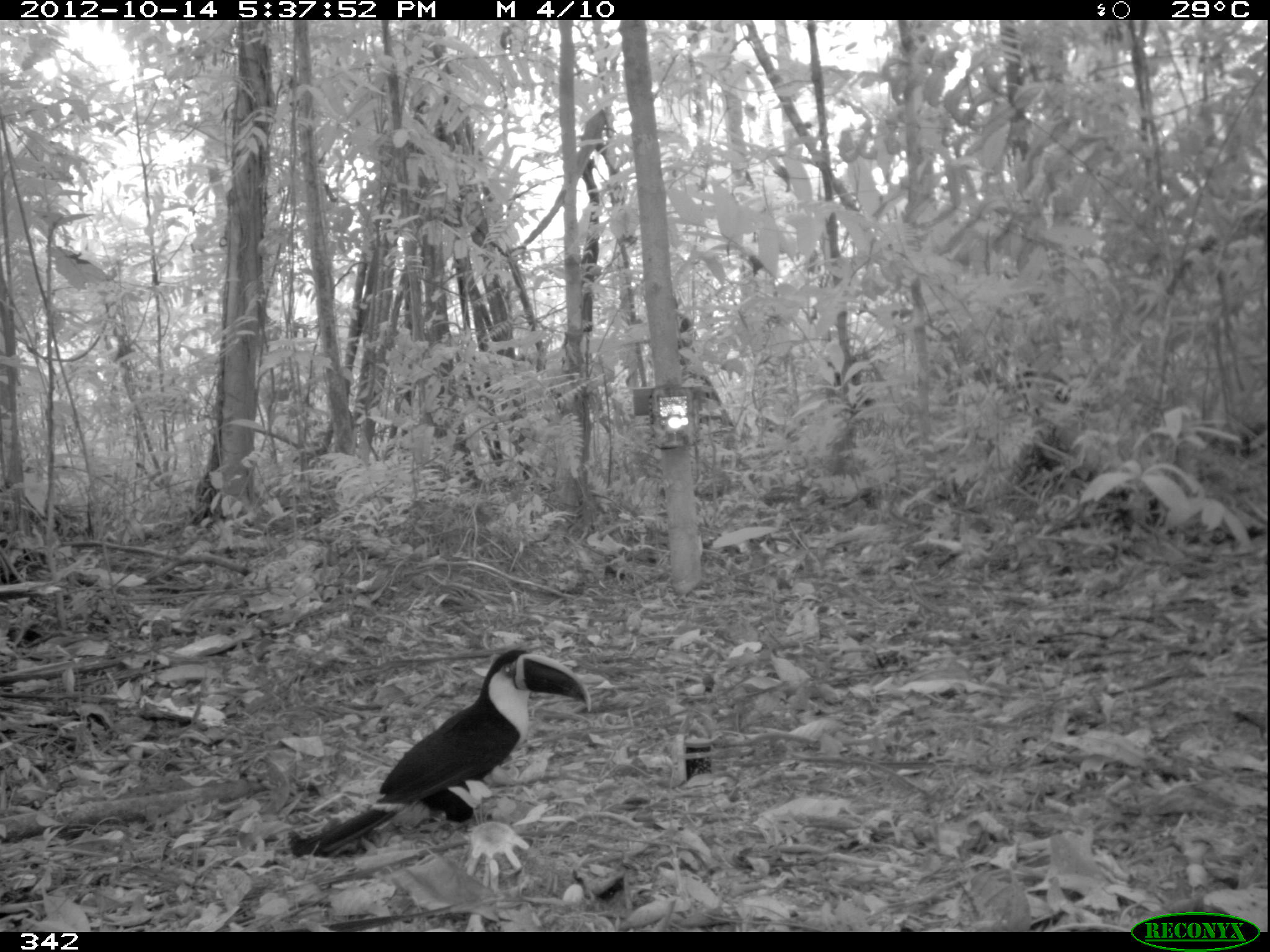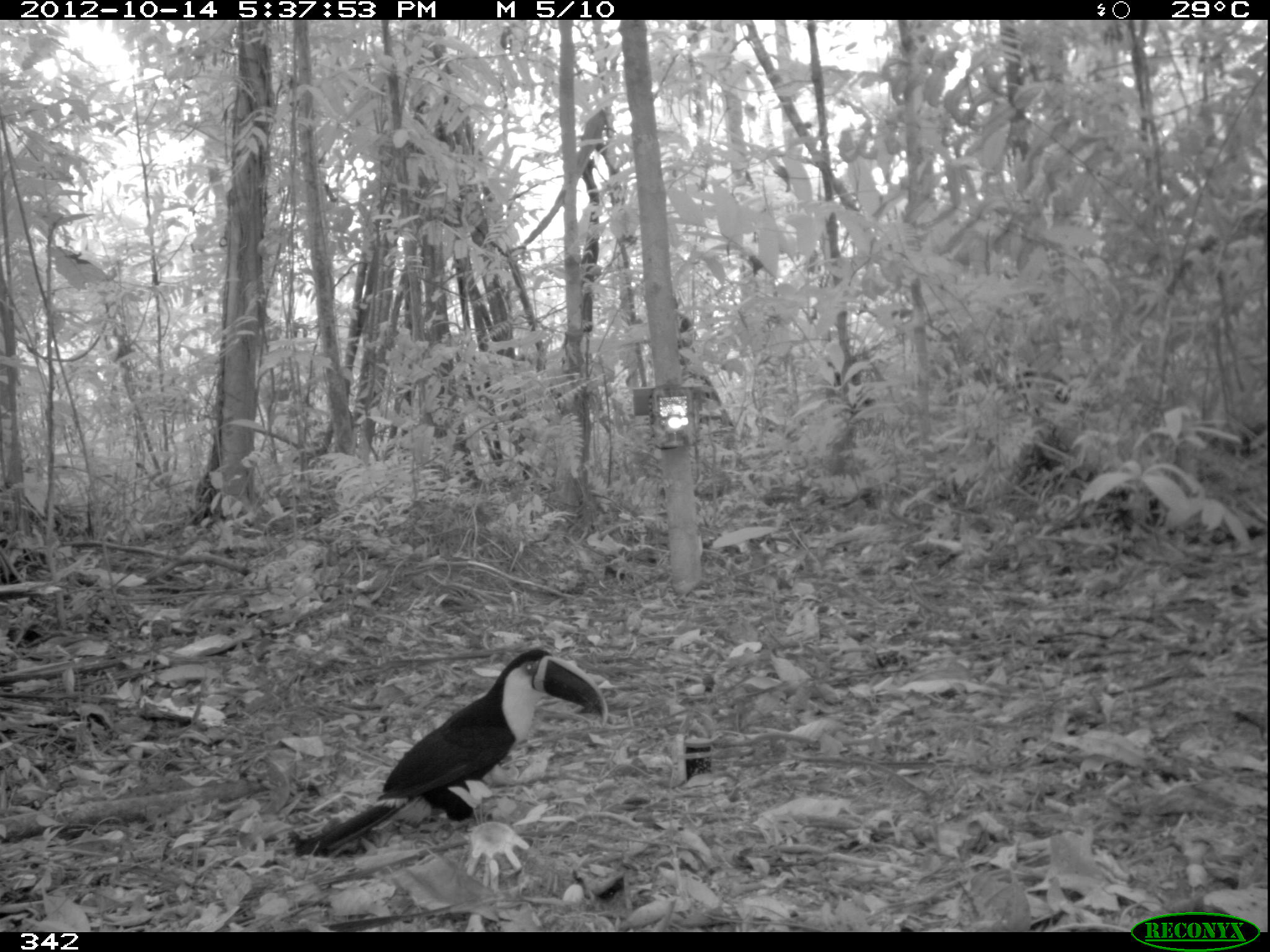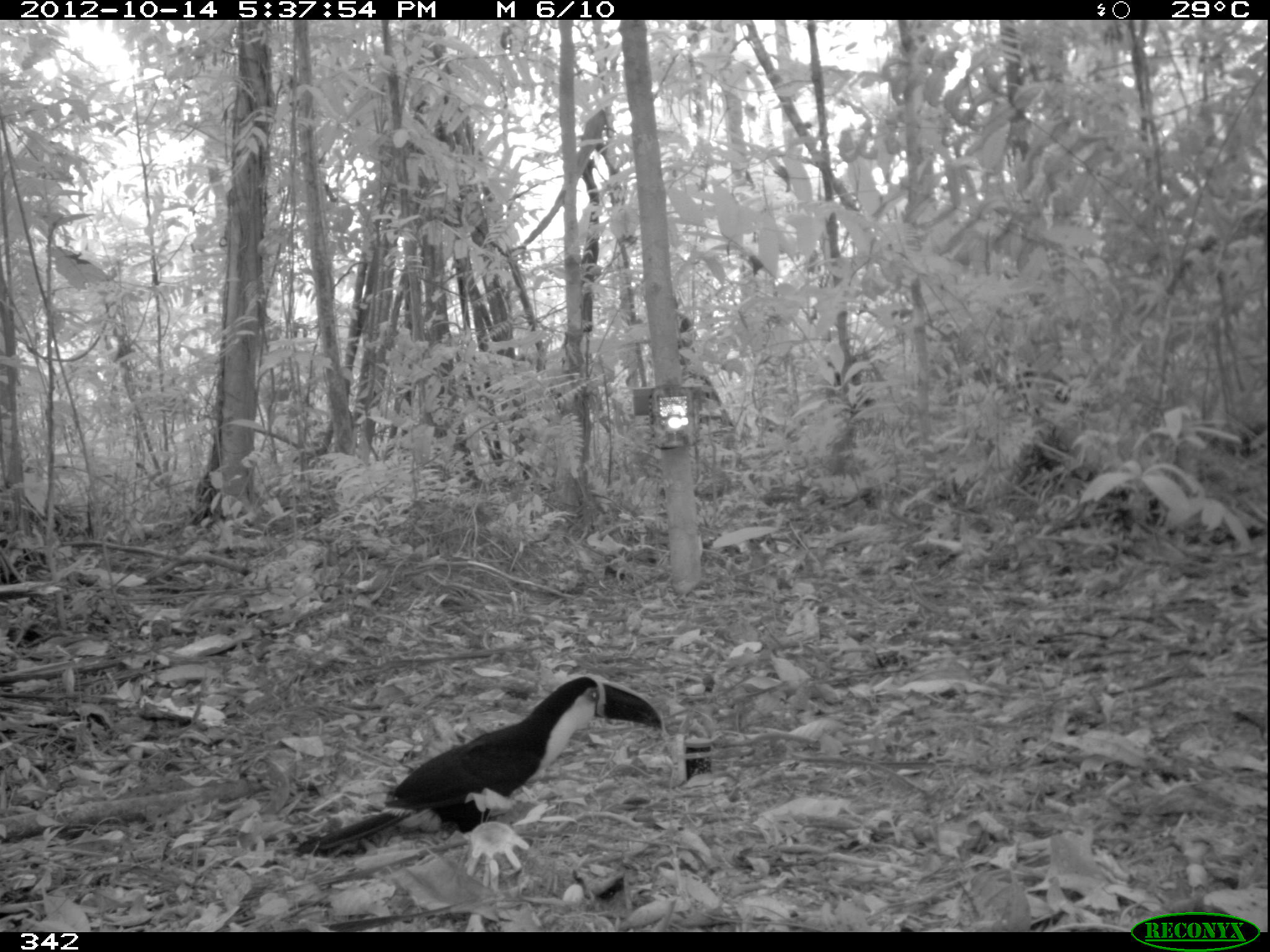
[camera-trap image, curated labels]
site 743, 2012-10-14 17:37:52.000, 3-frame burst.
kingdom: Animalia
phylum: Chordata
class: Aves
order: Piciformes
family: Ramphastidae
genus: Ramphastos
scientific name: Ramphastos tucanus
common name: white-throated toucan